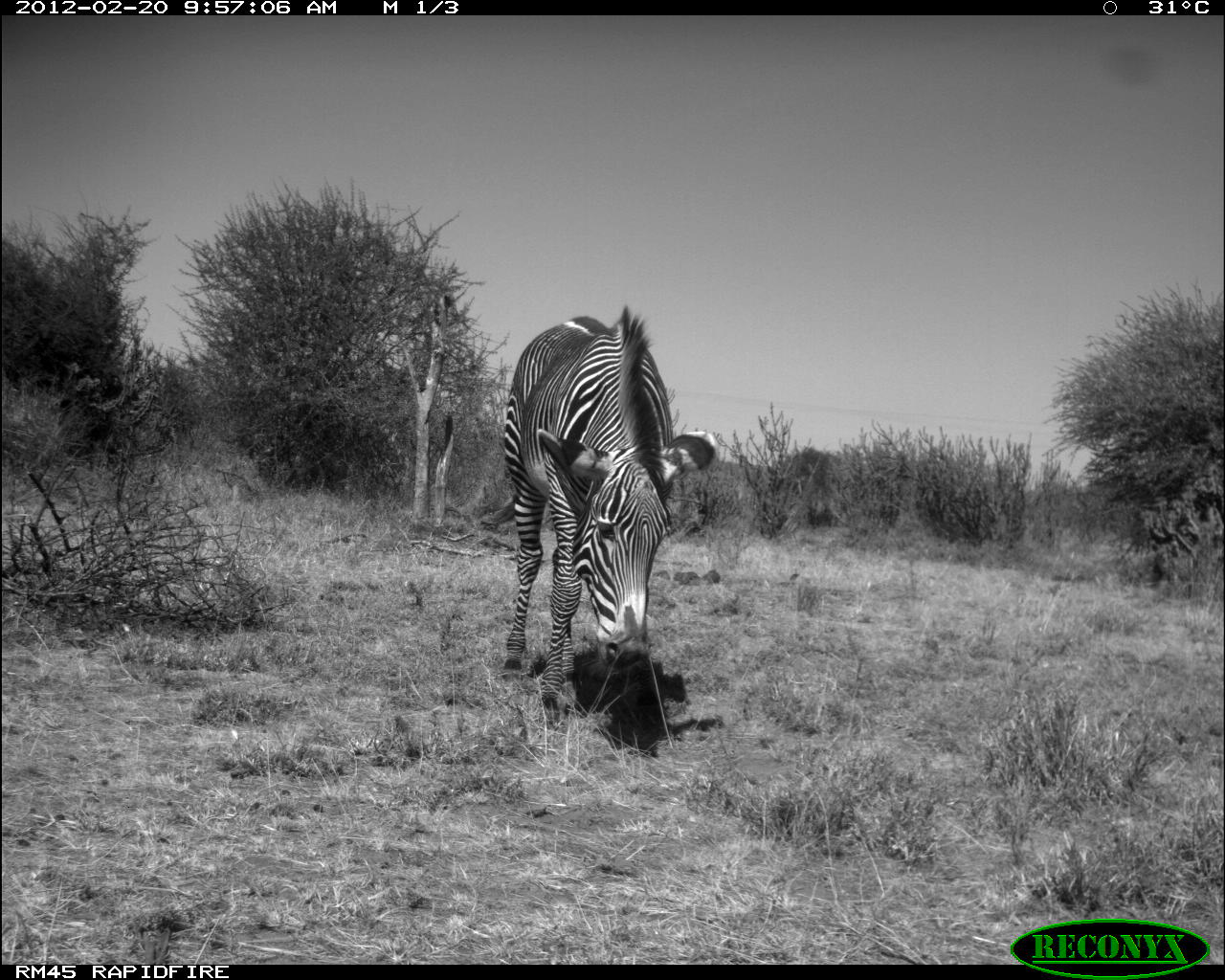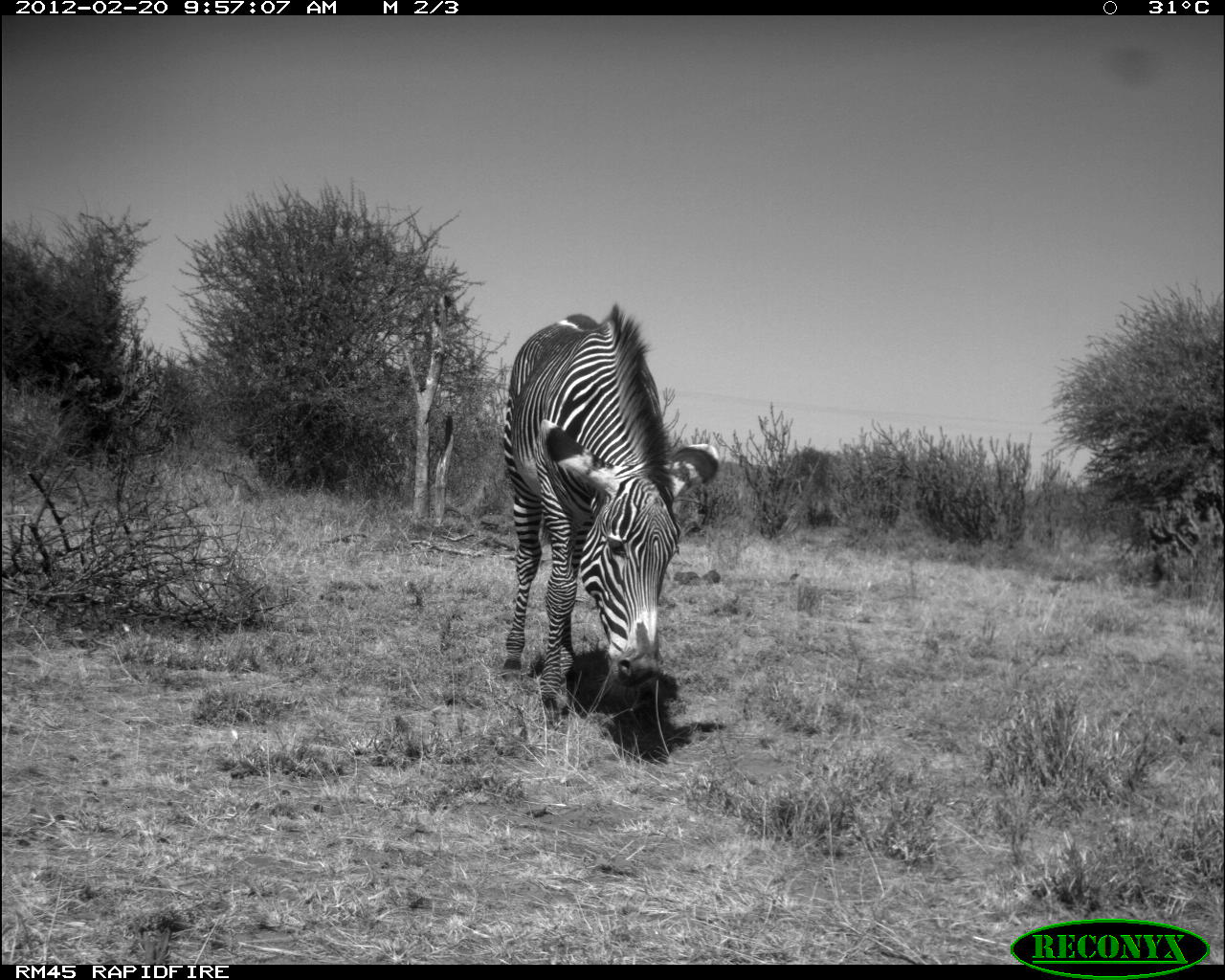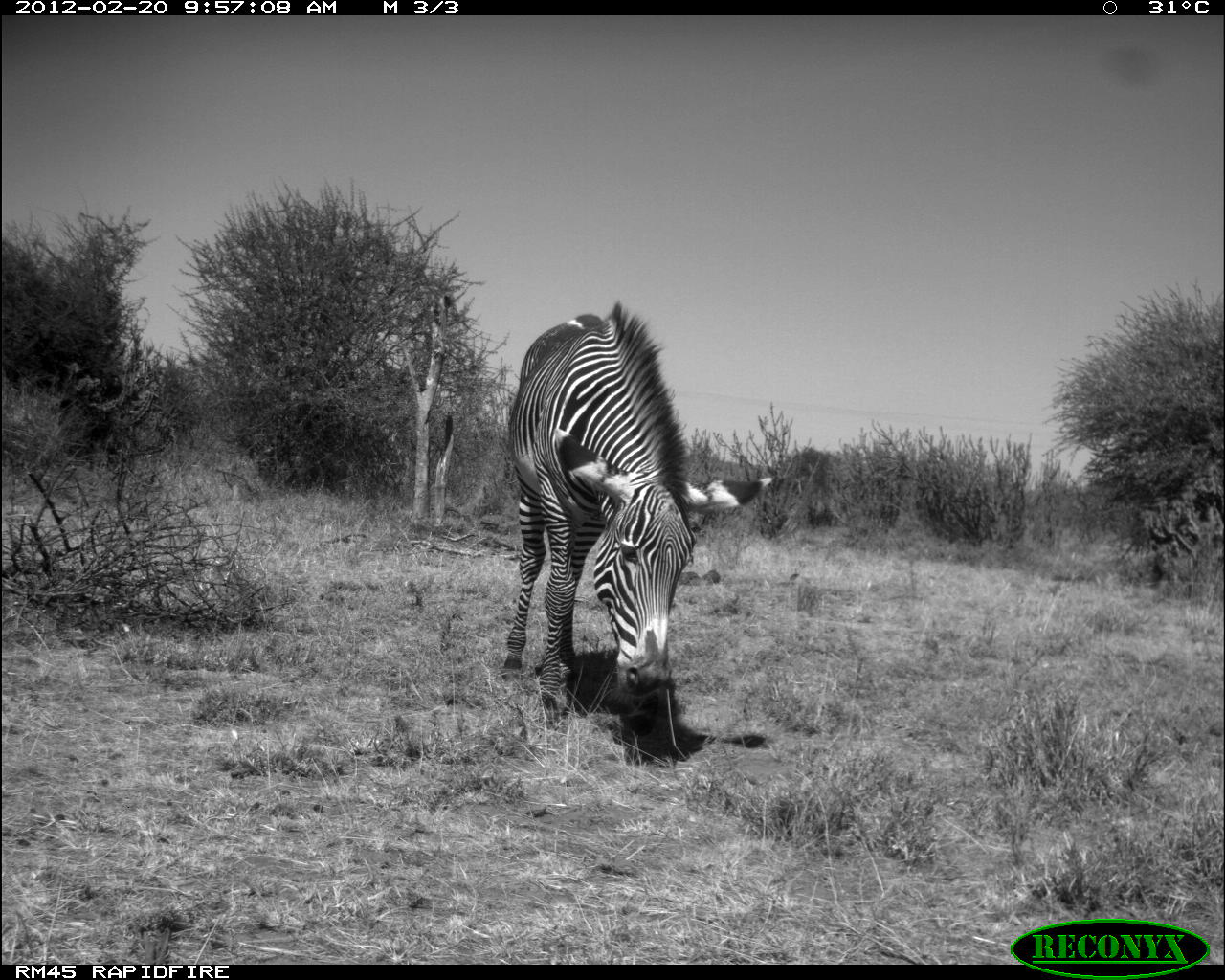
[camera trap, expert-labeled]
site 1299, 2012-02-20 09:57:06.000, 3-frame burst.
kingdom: Animalia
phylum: Chordata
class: Mammalia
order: Perissodactyla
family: Equidae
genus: Equus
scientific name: Equus grevyi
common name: grévy's zebra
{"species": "Equus grevyi (grévy's zebra)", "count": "1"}